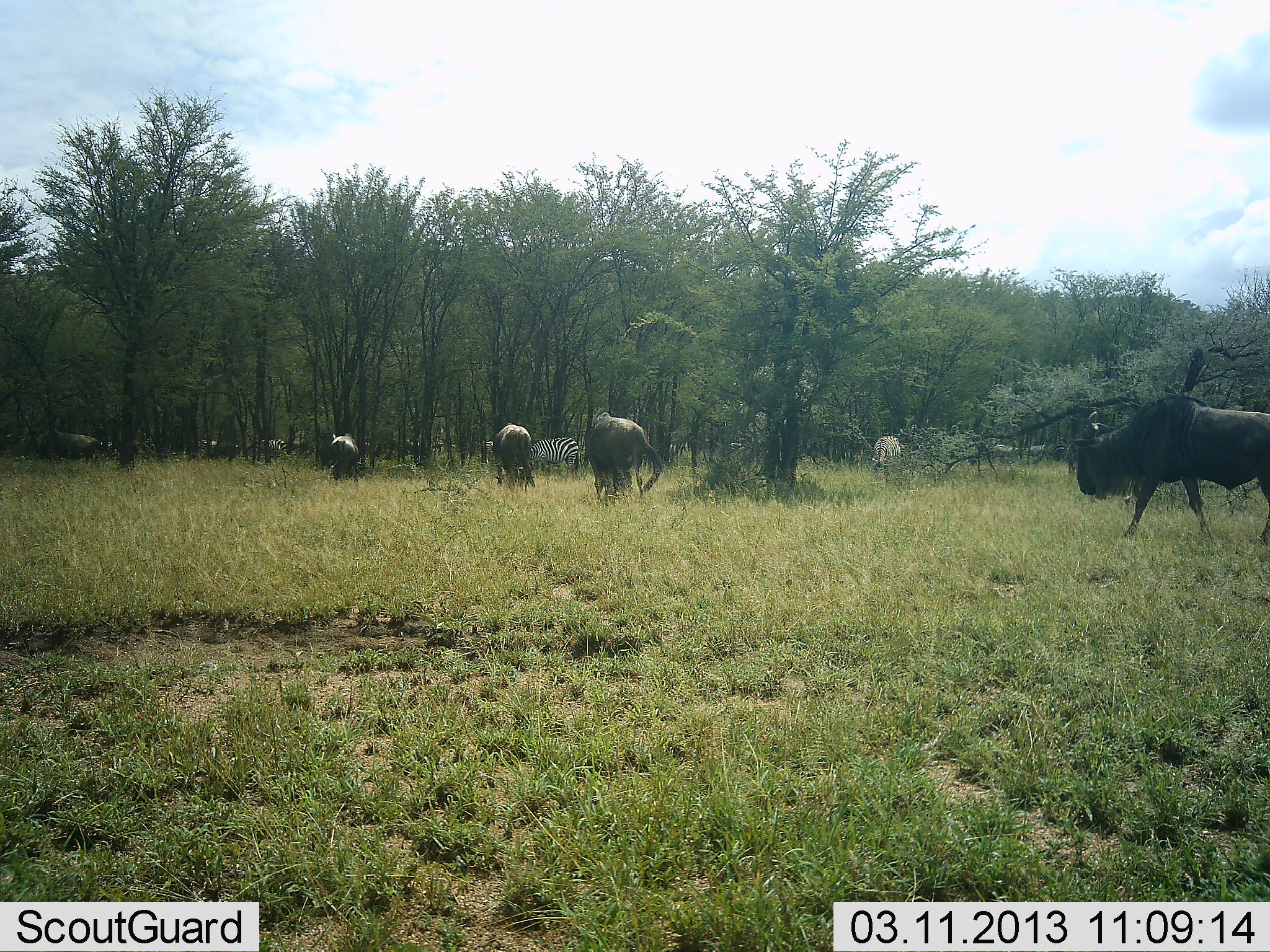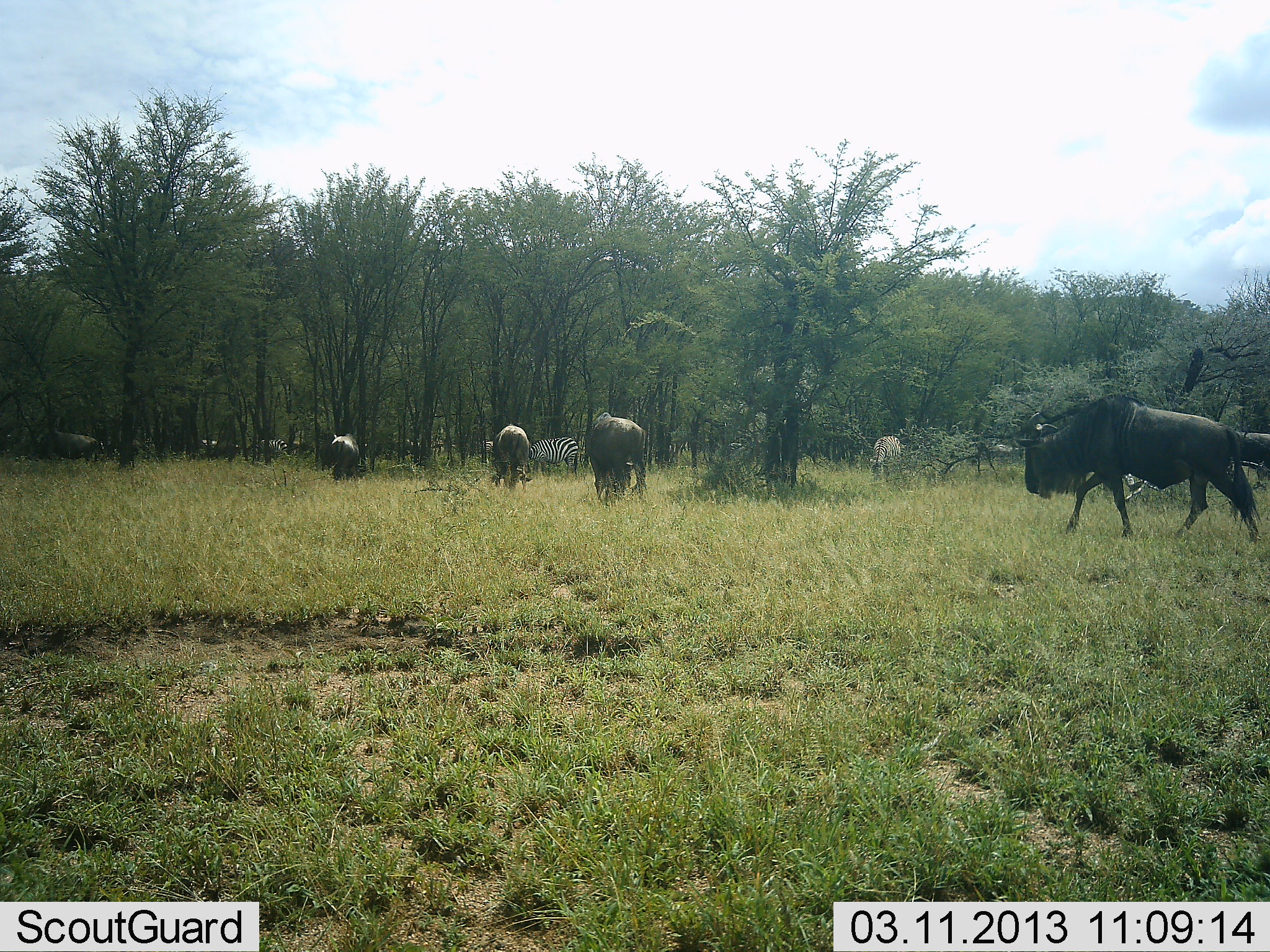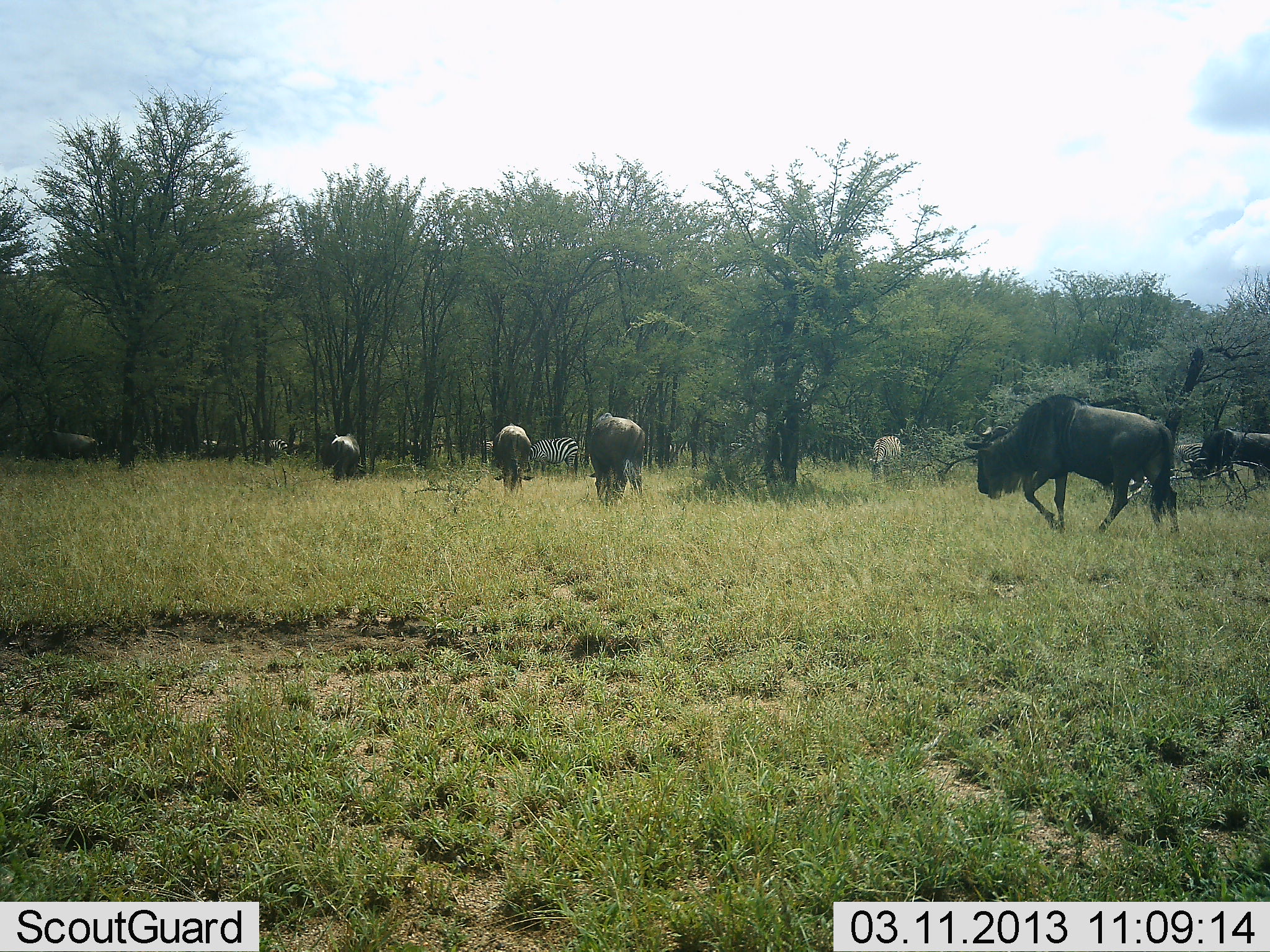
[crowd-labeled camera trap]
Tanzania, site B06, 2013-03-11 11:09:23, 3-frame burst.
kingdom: Animalia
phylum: Chordata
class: Mammalia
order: Artiodactyla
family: Bovidae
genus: Connochaetes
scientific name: Connochaetes taurinus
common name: blue wildebeest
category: wildebeest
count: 6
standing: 18%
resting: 0%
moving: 91%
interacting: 0%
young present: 0%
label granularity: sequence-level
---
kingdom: Animalia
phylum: Chordata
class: Mammalia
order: Perissodactyla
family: Equidae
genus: Equus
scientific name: Equus quagga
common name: plains zebra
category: zebra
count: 1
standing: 38%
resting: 0%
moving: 6%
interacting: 0%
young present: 0%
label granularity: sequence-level